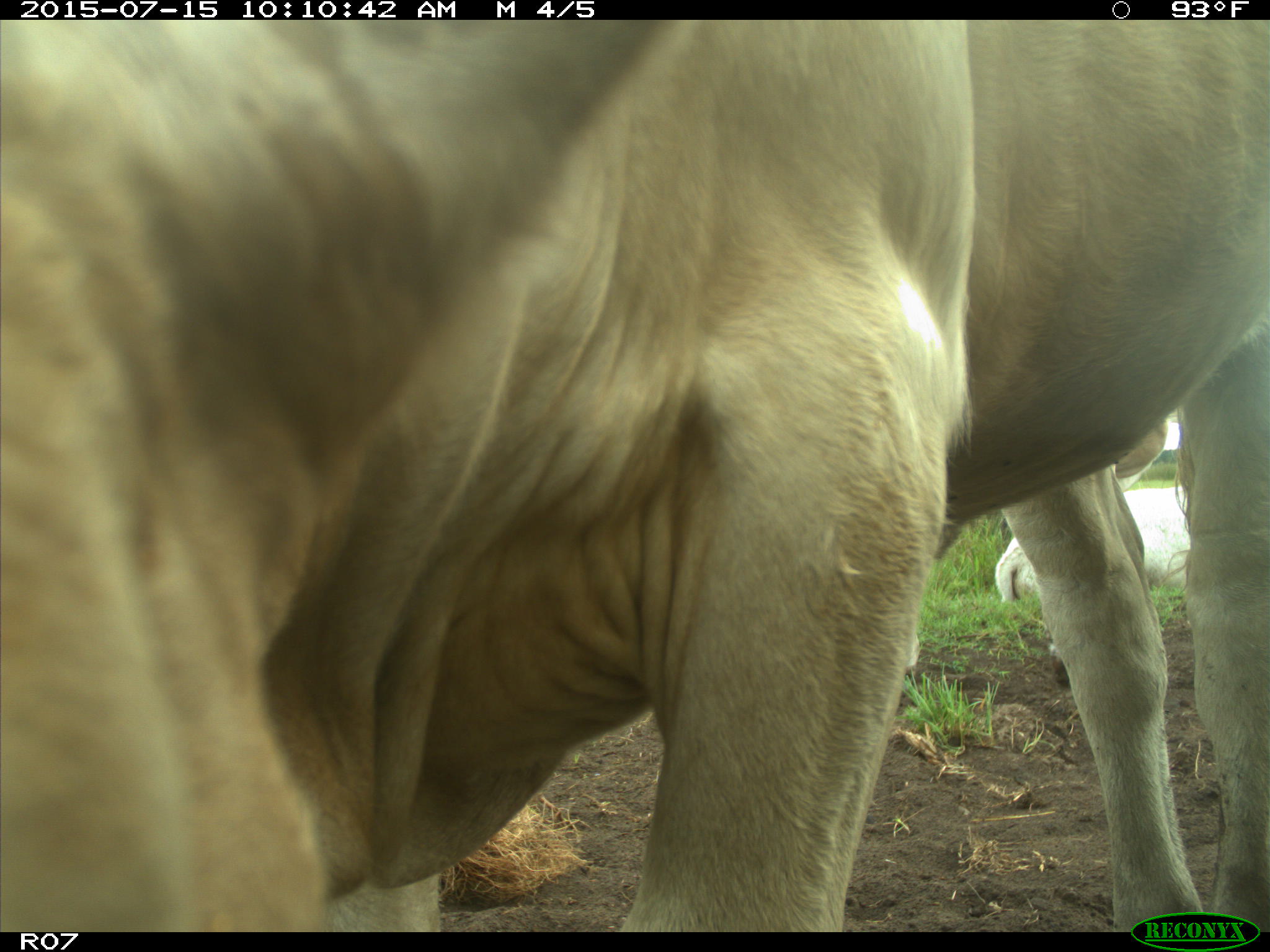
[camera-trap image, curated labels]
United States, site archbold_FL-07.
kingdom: Animalia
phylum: Chordata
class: Mammalia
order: Artiodactyla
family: Bovidae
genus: Bos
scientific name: Bos taurus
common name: domestic cow